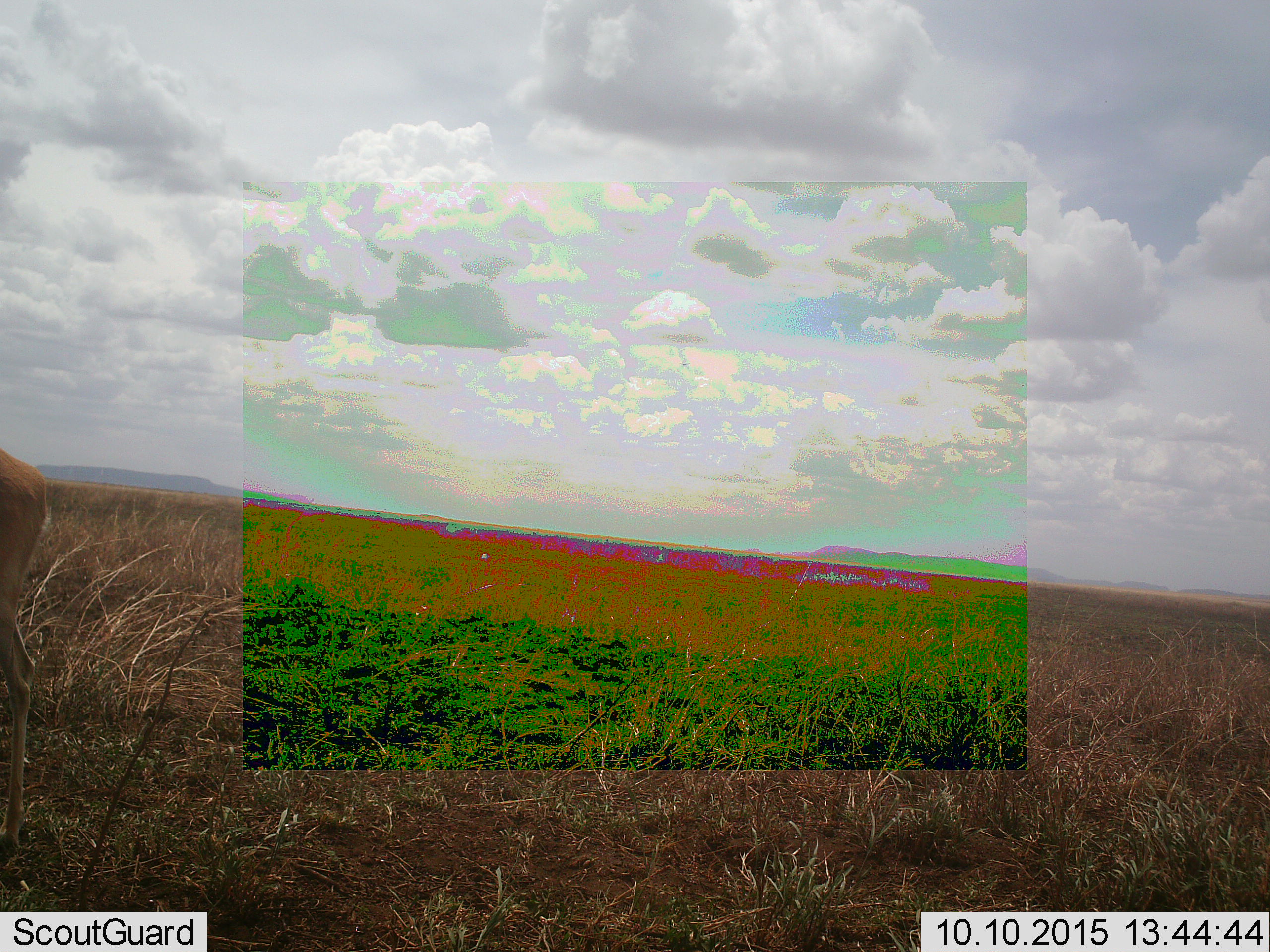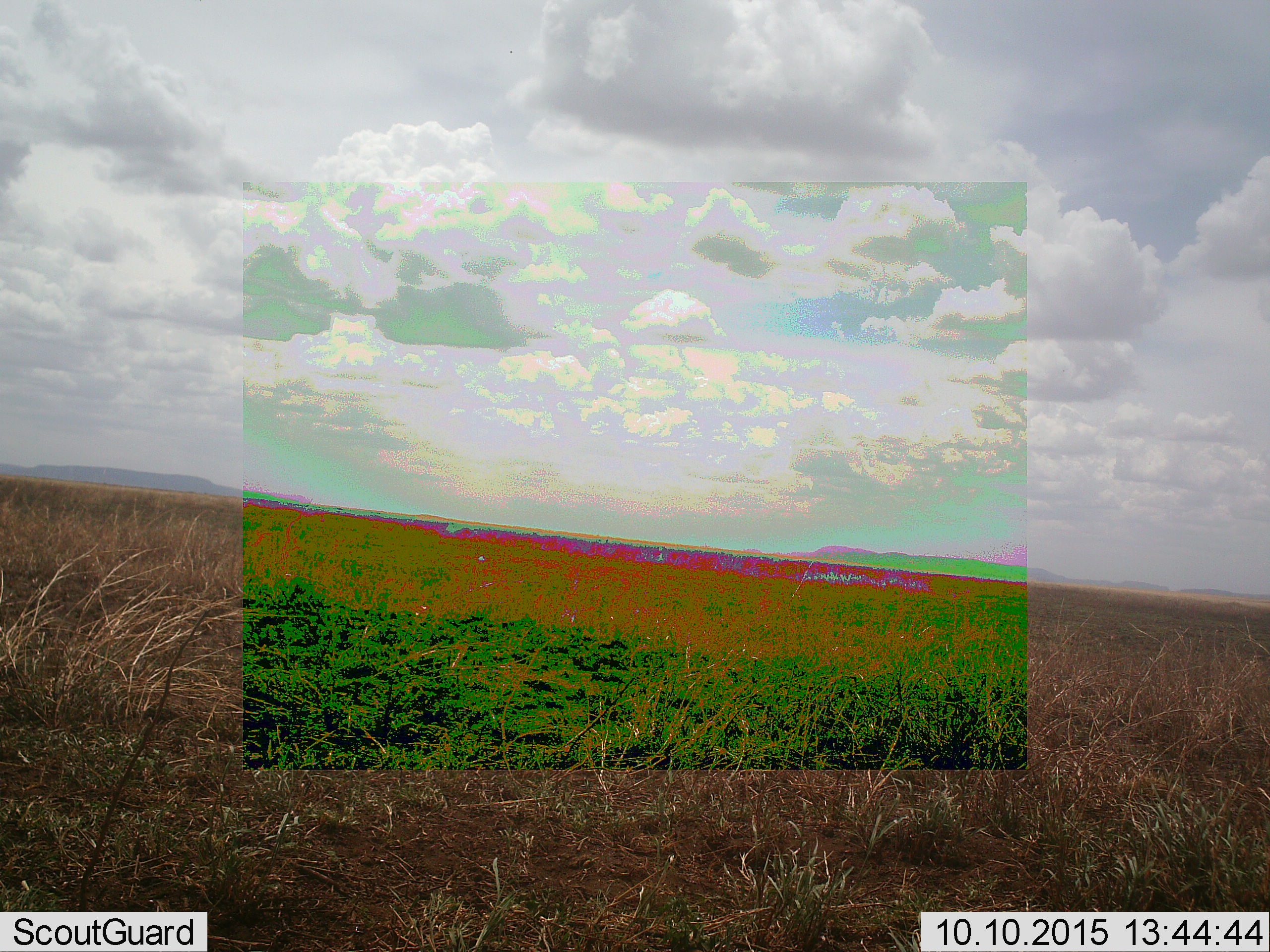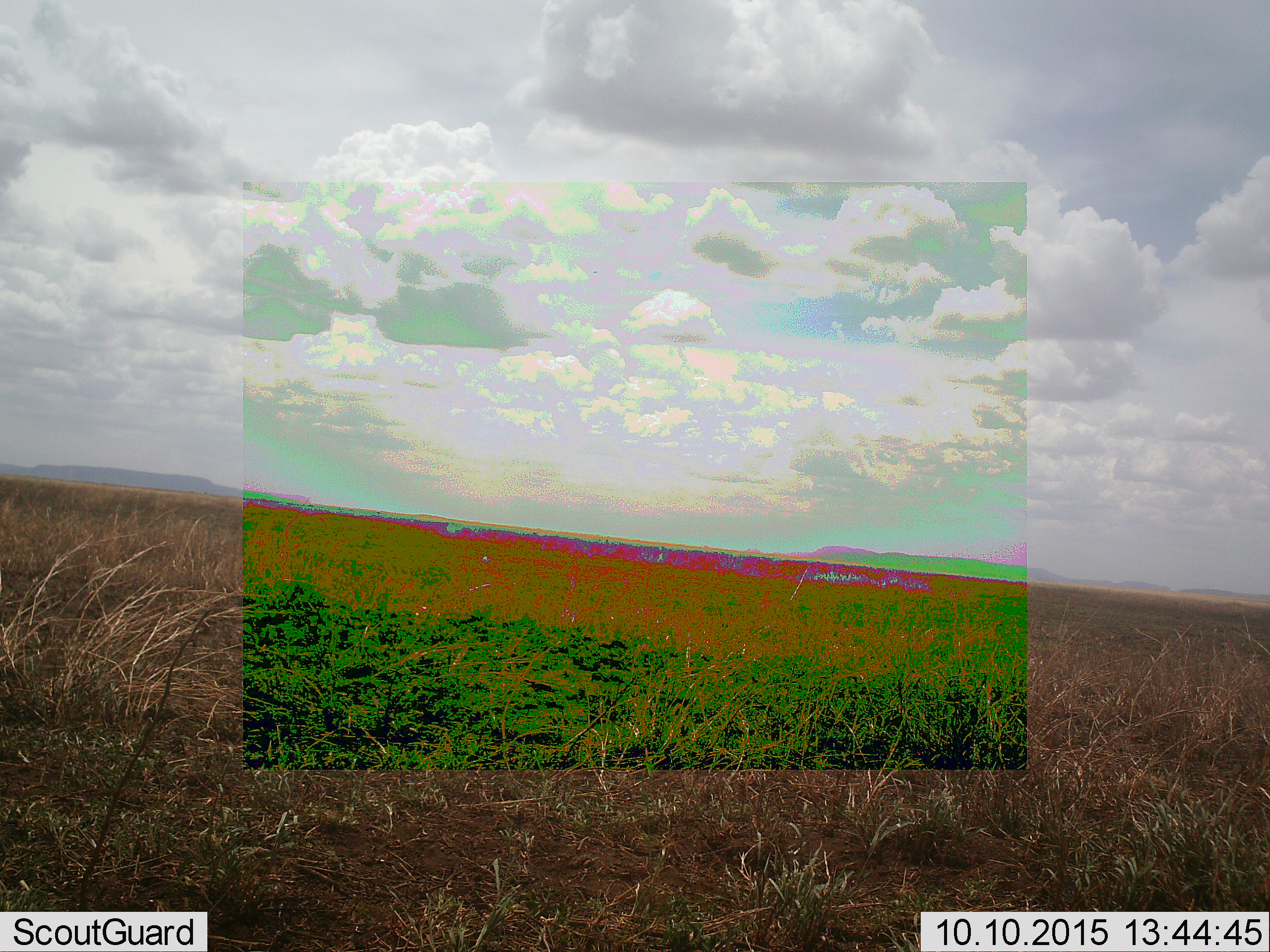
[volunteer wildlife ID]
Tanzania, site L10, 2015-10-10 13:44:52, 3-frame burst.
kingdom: Animalia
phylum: Chordata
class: Mammalia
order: Artiodactyla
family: Bovidae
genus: Eudorcas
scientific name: Eudorcas thomsonii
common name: thomson's gazelle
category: gazellethomsons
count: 1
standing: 0%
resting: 0%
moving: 100%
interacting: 0%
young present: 0%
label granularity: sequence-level